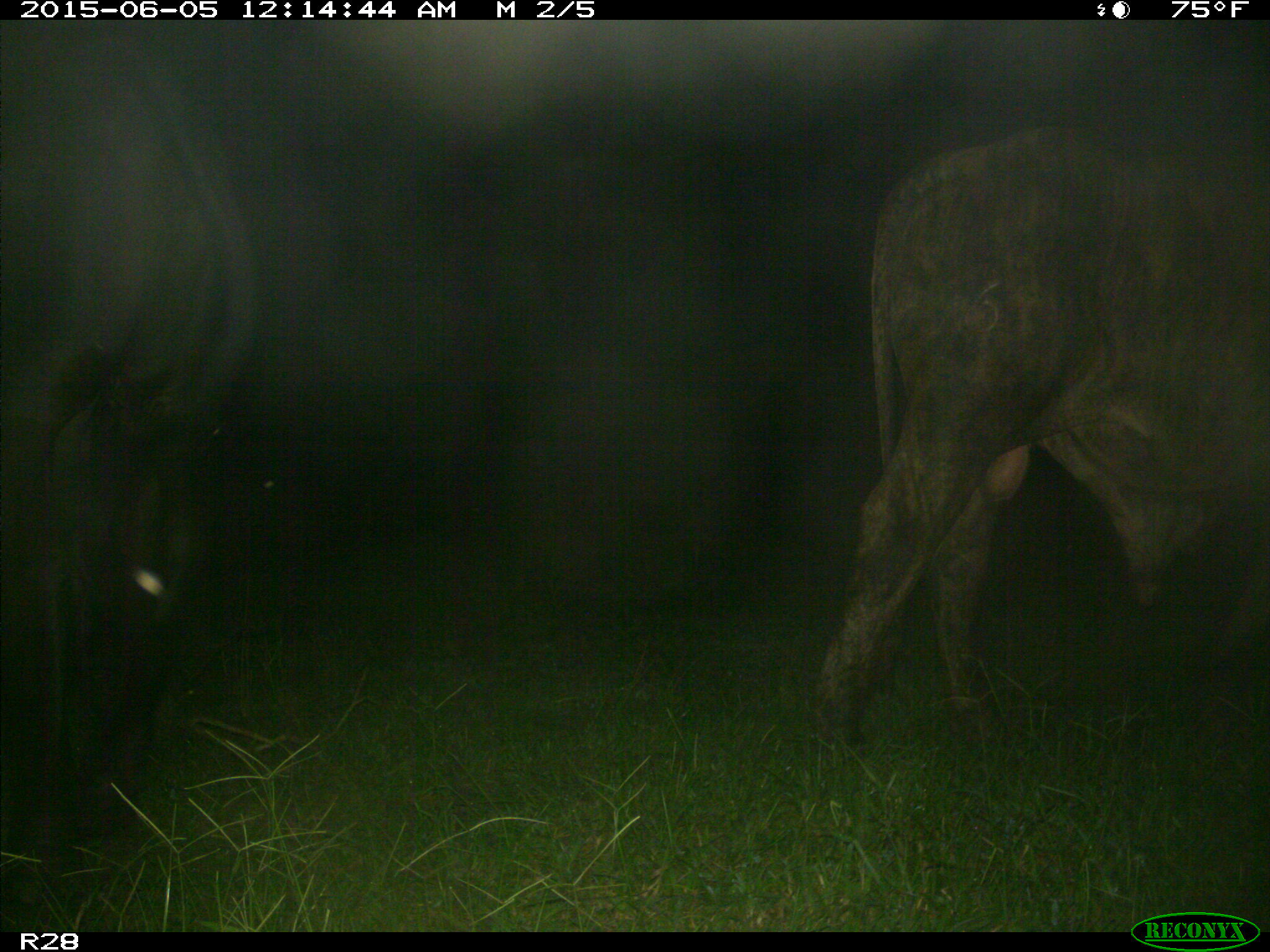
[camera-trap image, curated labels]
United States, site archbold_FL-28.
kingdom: Animalia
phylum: Chordata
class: Mammalia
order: Artiodactyla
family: Bovidae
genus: Bos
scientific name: Bos taurus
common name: domestic cow